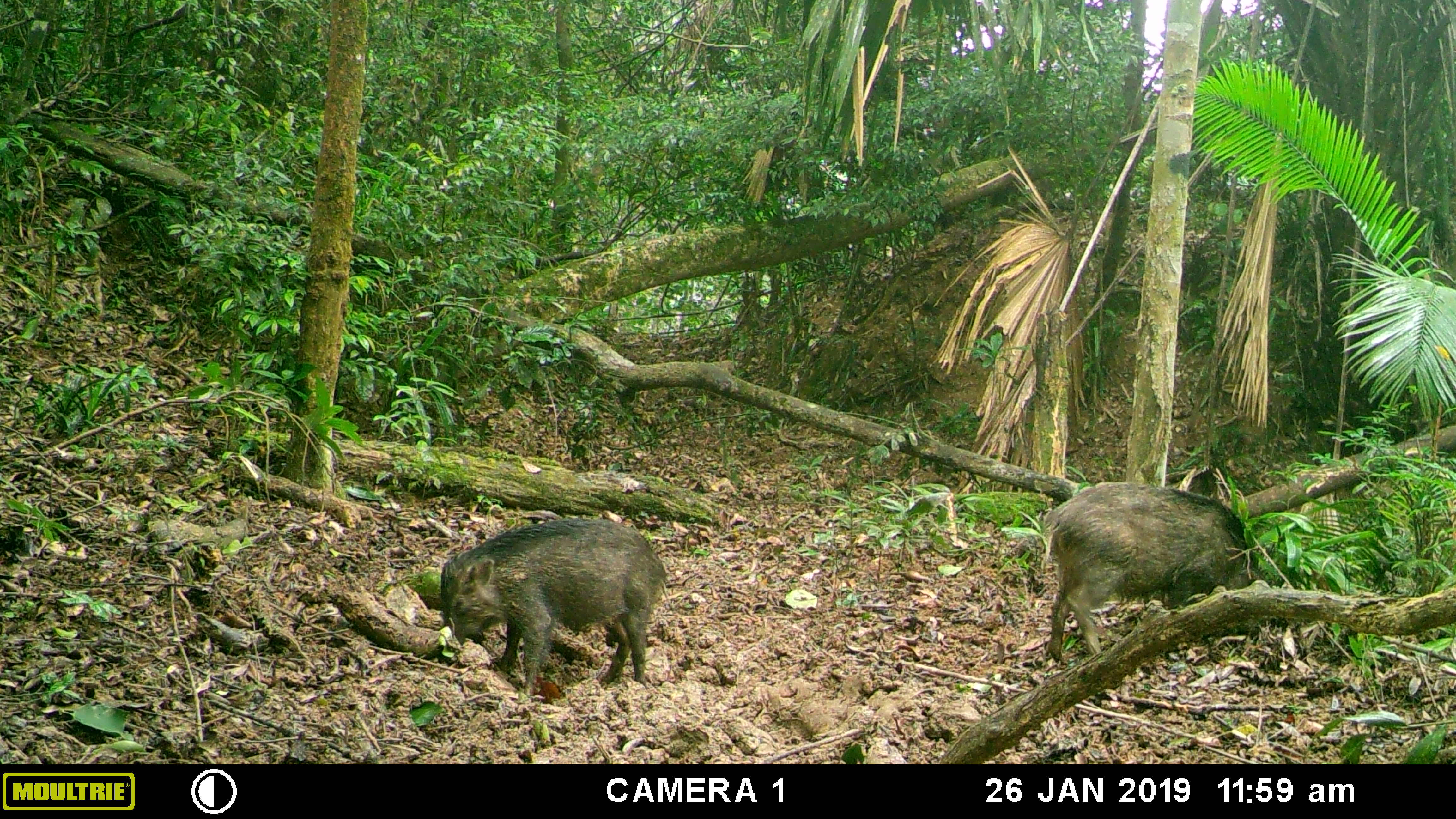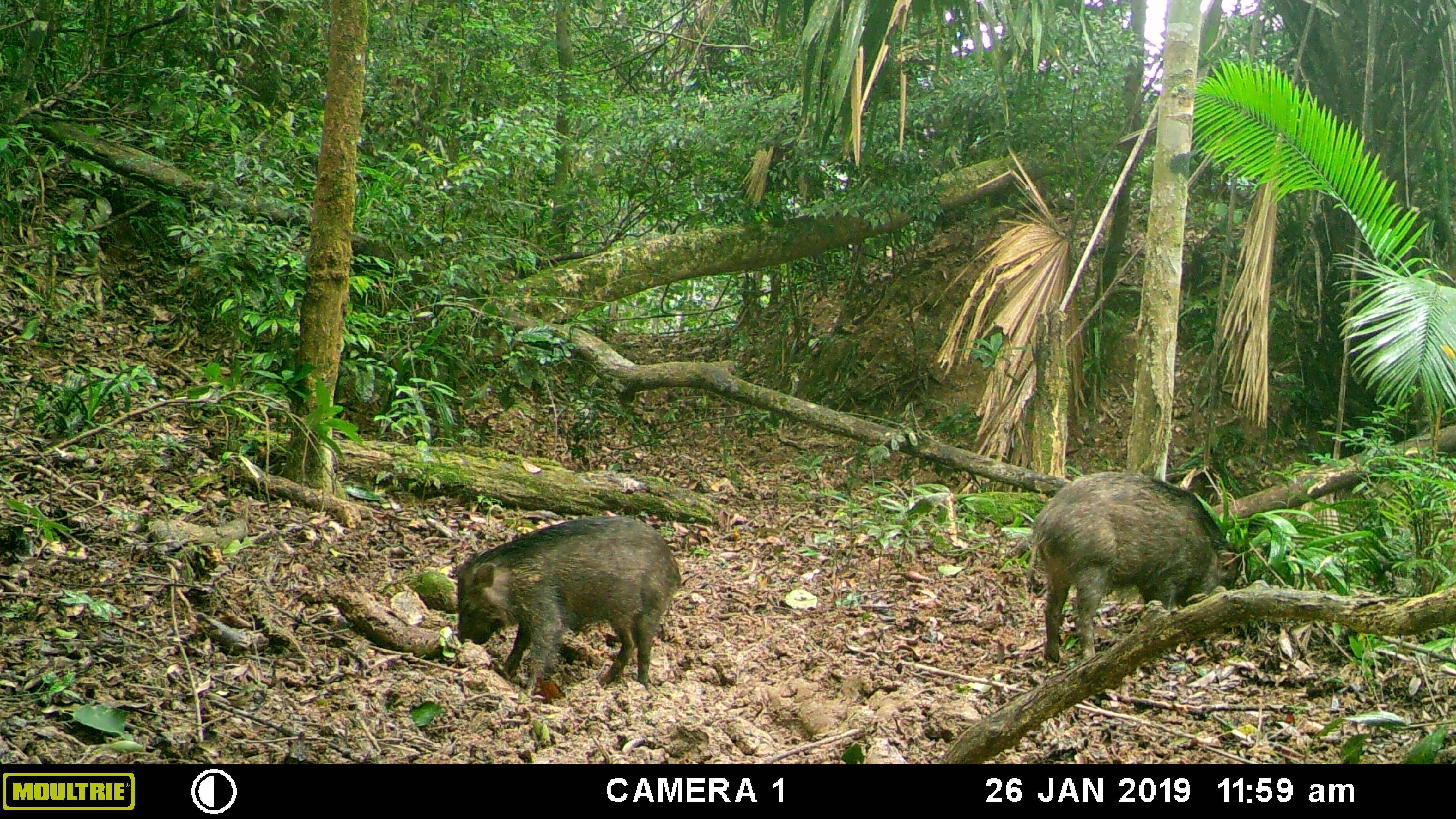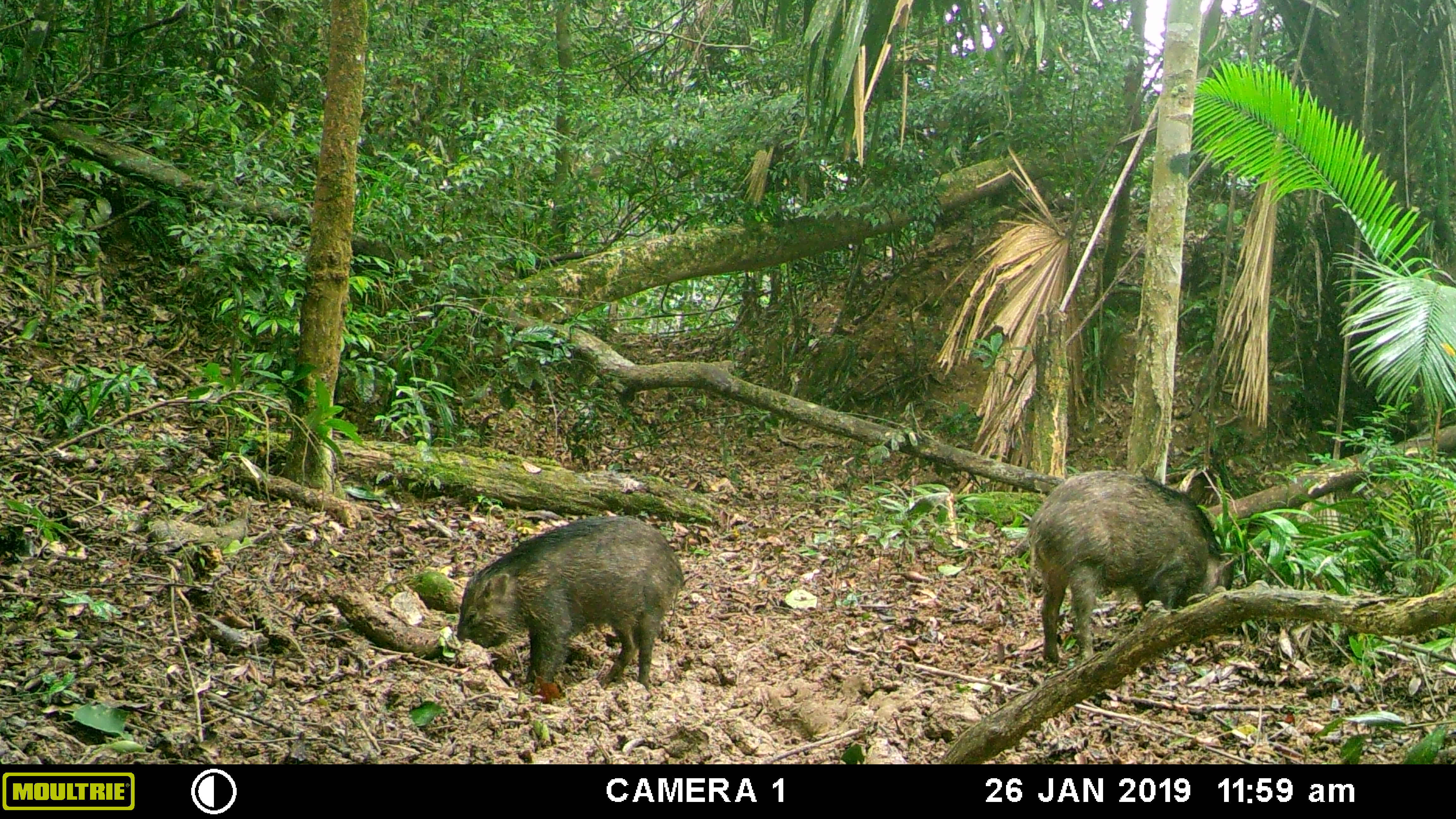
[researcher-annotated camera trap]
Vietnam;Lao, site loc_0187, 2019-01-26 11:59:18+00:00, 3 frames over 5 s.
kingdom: Animalia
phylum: Chordata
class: Mammalia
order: Artiodactyla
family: Suidae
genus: Sus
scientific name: Sus scrofa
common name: eurasian wild pig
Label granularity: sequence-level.